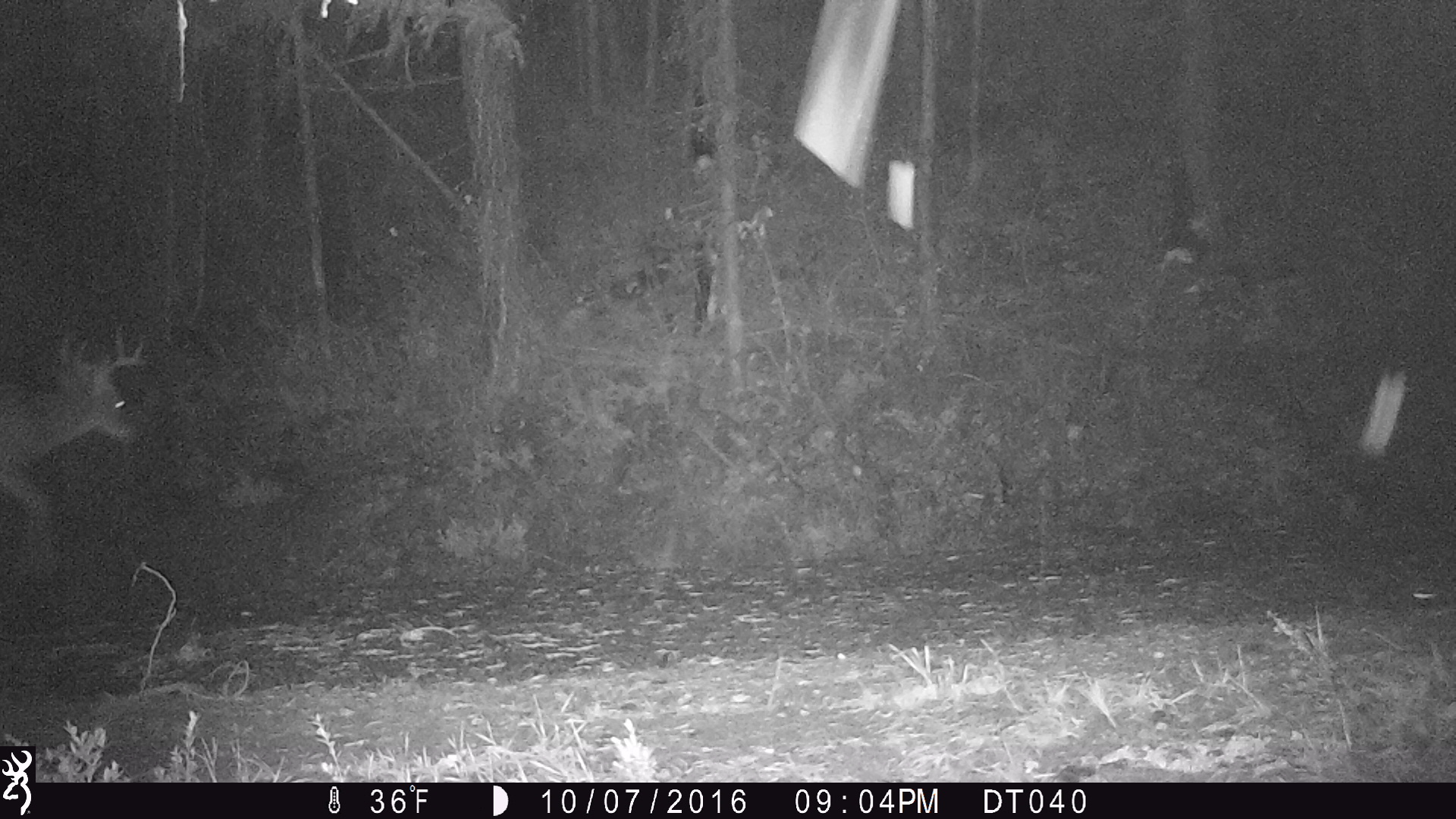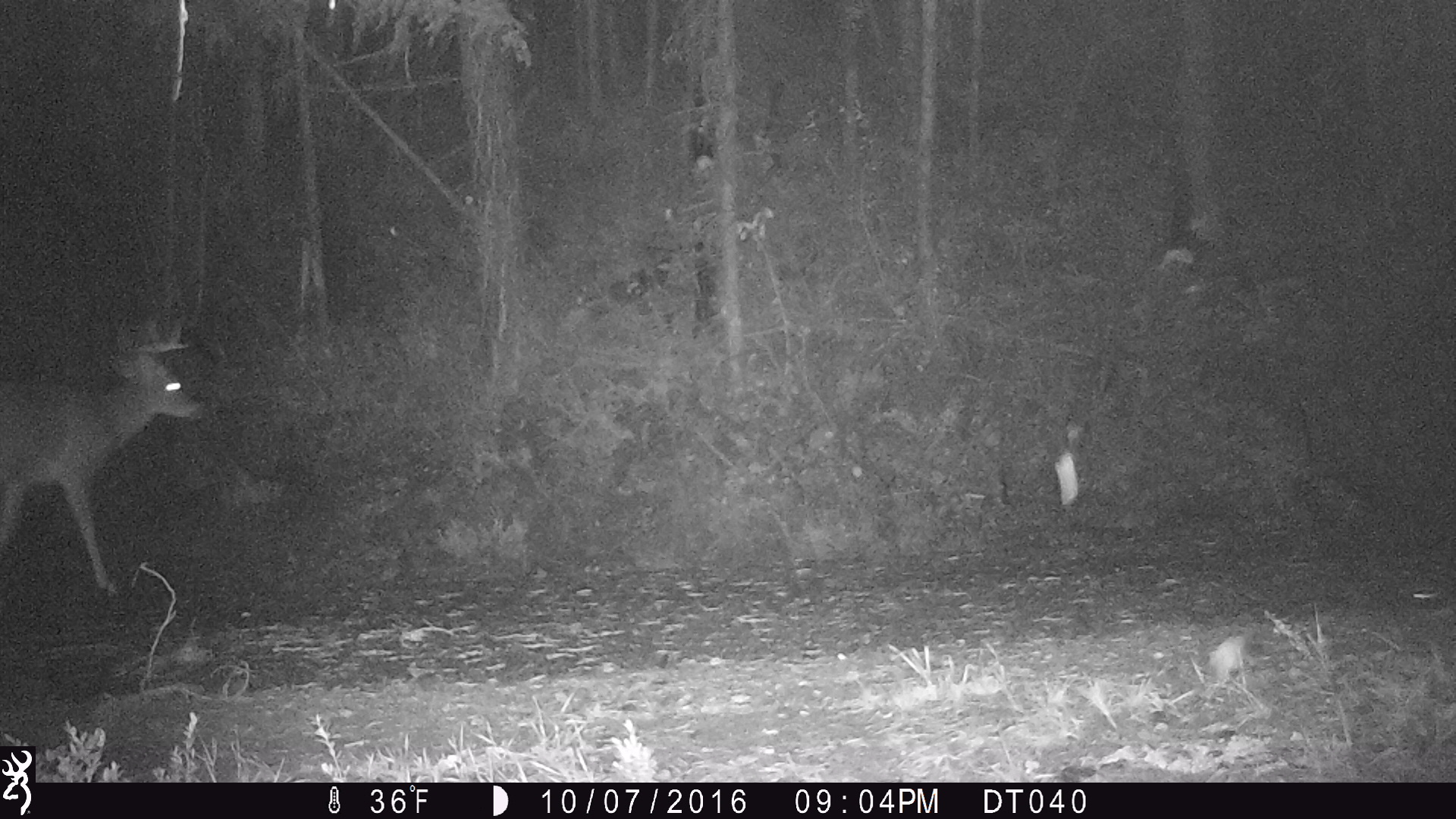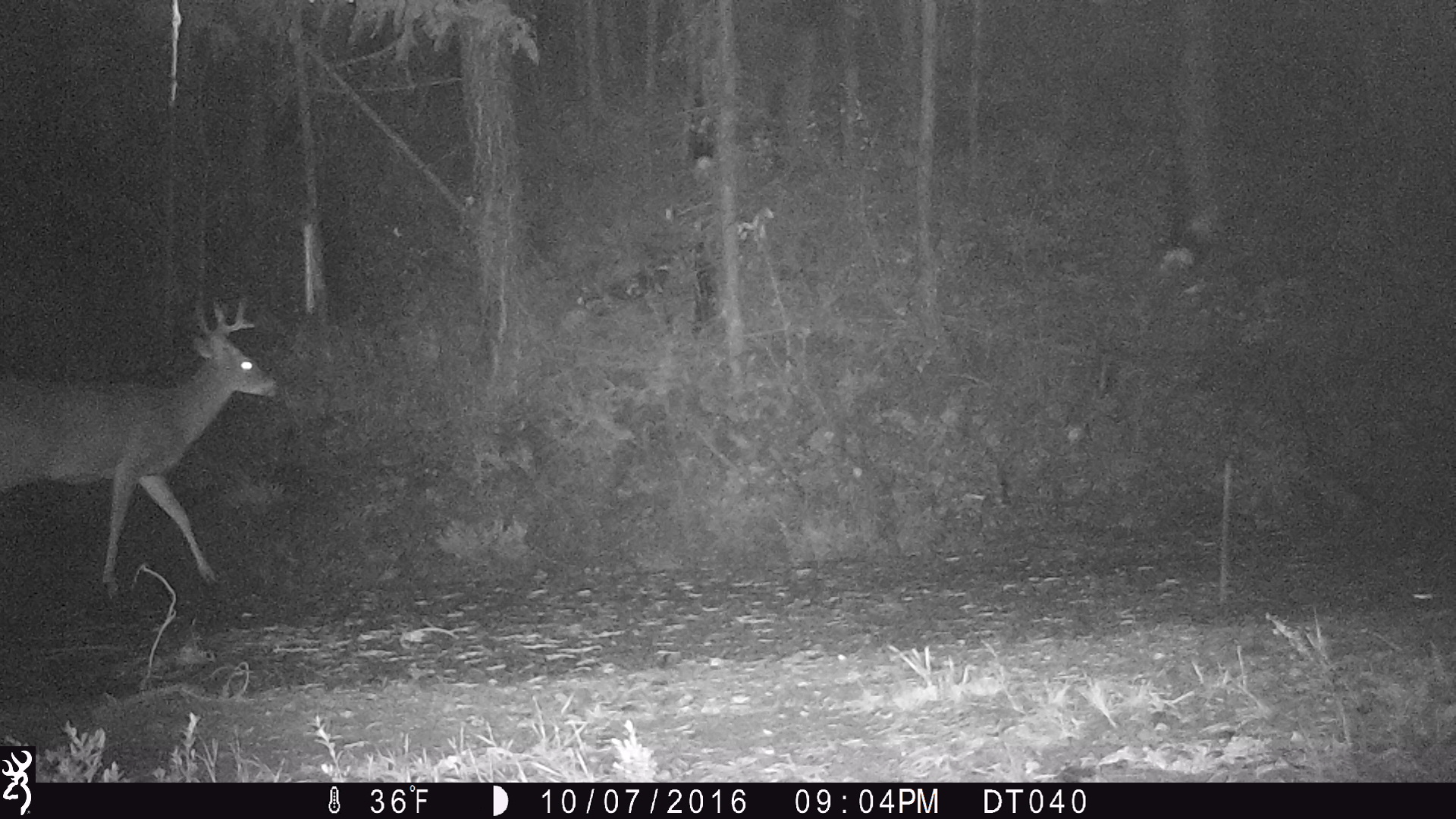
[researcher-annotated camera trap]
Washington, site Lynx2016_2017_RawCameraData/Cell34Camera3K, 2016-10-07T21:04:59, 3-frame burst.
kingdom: Animalia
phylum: Chordata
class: Mammalia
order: Artiodactyla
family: Cervidae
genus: Odocoileus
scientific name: Odocoileus virginianus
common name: white-tailed deer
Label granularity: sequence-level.